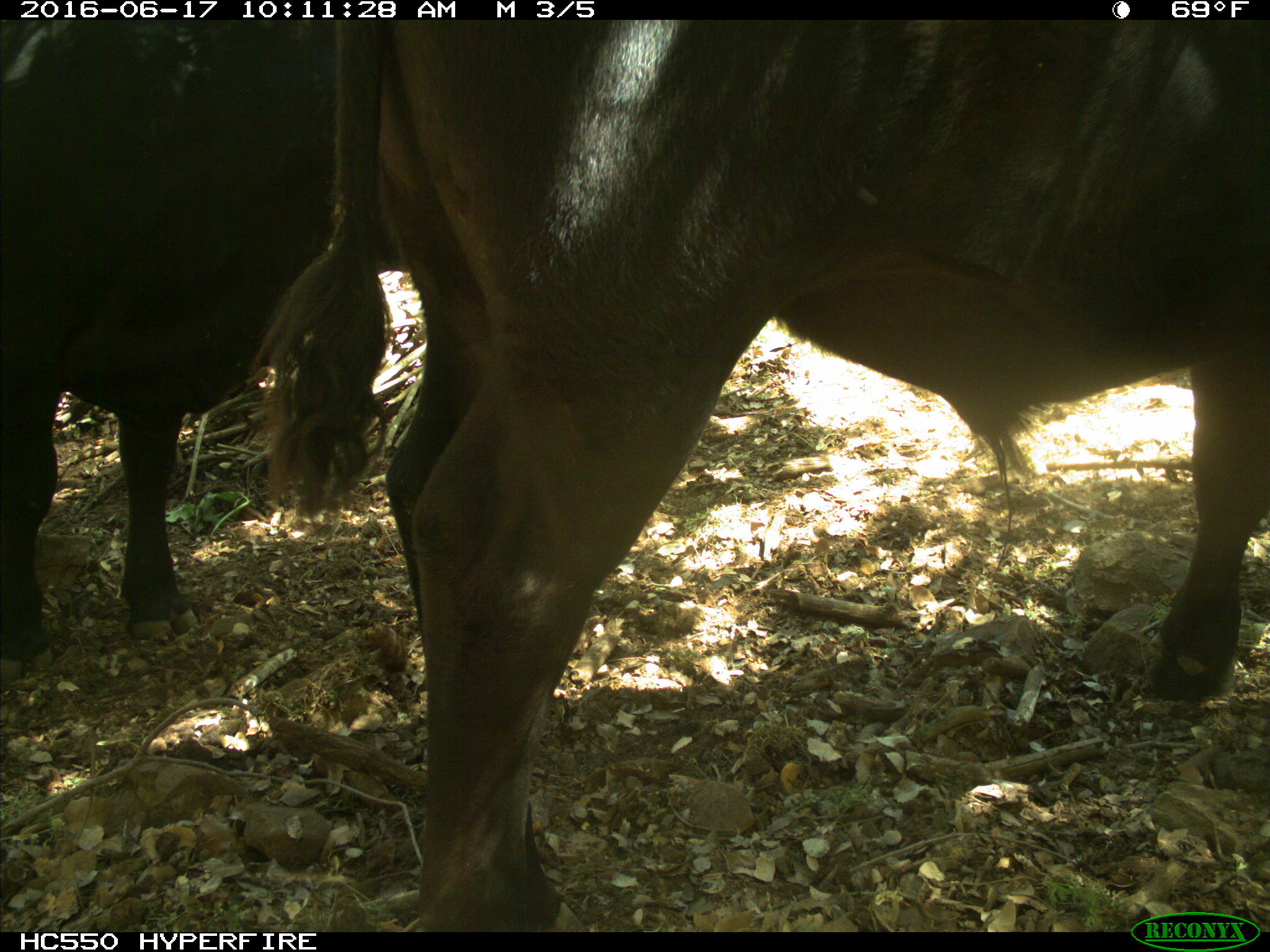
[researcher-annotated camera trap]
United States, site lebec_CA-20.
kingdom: Animalia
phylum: Chordata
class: Mammalia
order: Artiodactyla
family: Bovidae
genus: Bos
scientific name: Bos taurus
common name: domestic cow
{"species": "Bos taurus (domestic cow)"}